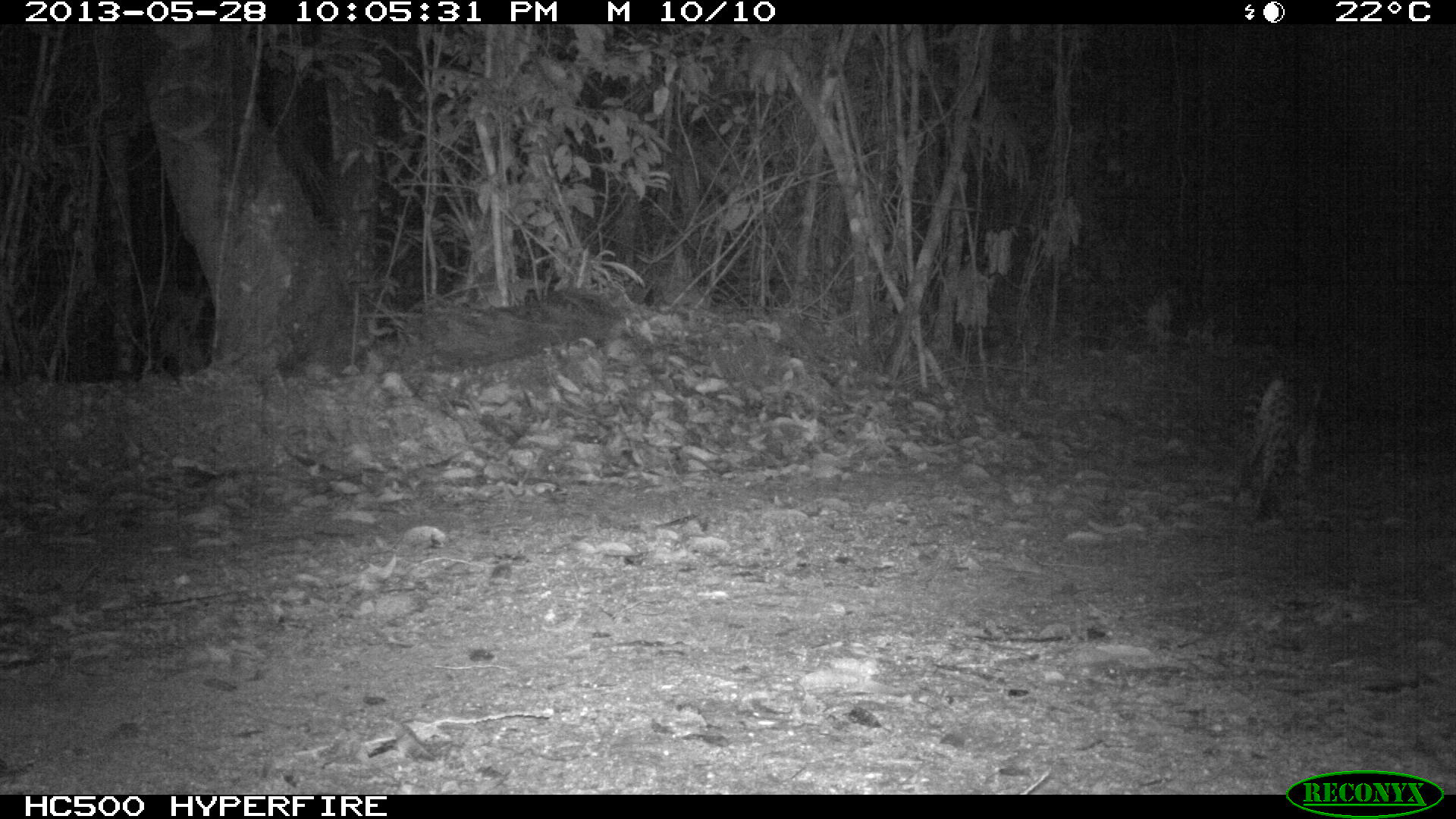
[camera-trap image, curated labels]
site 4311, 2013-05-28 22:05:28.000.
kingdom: Animalia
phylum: Chordata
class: Mammalia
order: Carnivora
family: Felidae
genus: Leopardus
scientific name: Leopardus pardalis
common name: ocelot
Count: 1.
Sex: female.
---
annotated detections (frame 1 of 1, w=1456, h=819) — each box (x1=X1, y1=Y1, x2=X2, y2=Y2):
leopardus pardalis: (x1=1237, y1=353, x2=1327, y2=513)